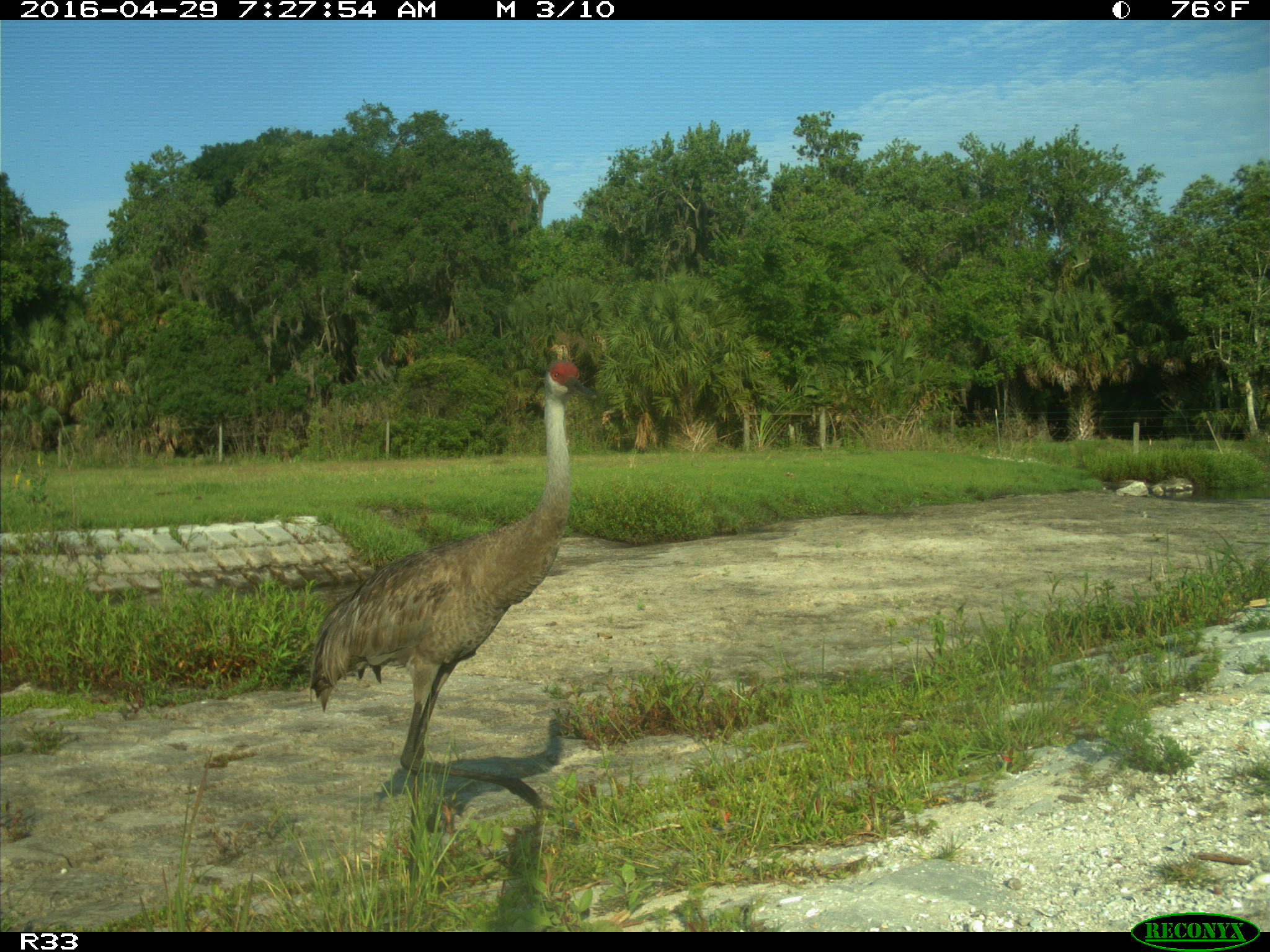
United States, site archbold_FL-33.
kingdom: Animalia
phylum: Chordata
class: Aves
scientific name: Aves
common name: birds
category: unidentified bird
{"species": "unidentified bird (birds) (Aves)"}